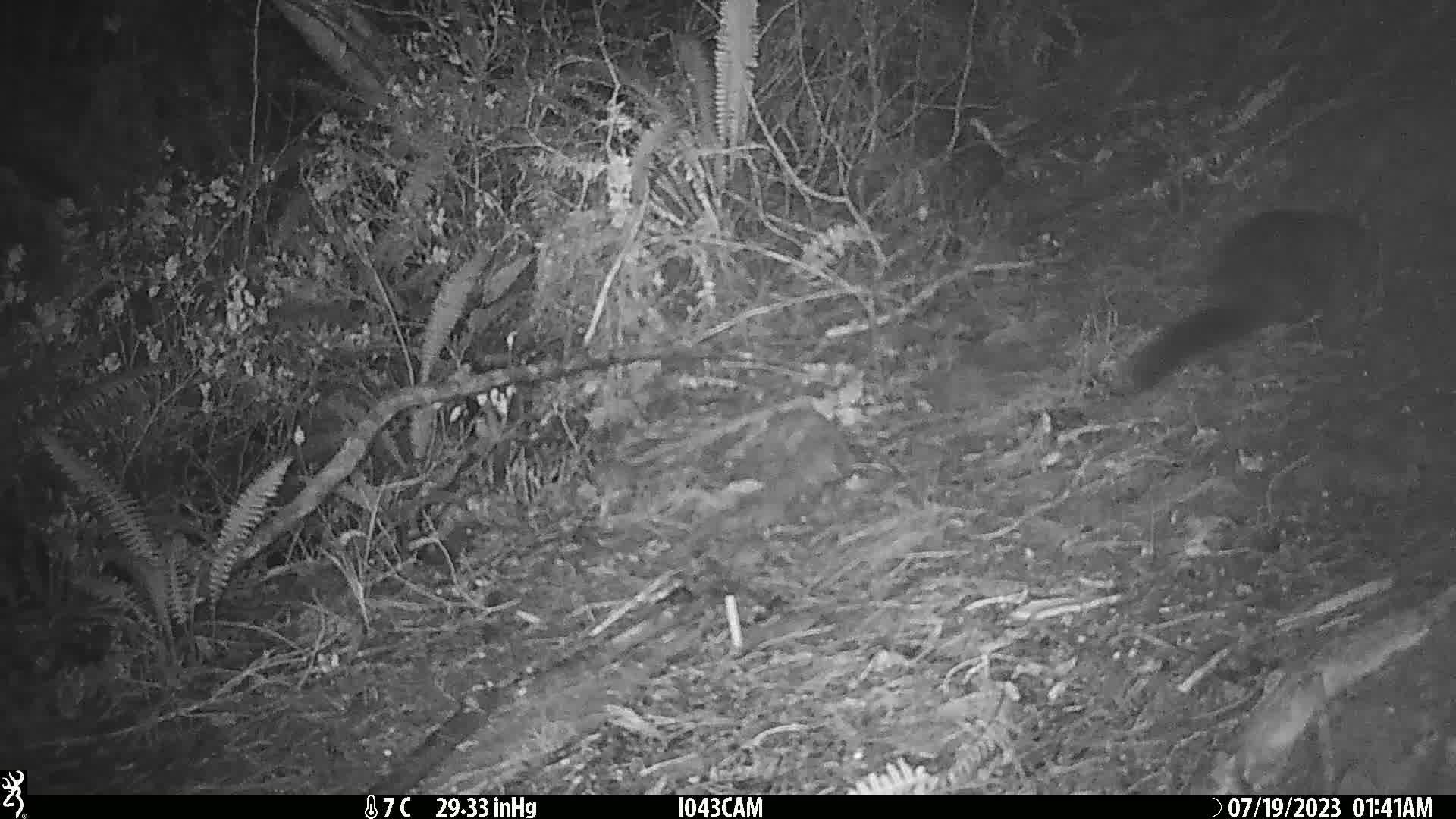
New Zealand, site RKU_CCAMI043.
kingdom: Animalia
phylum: Chordata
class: Mammalia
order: Diprotodontia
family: Phalangeridae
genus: Trichosurus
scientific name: Trichosurus vulpecula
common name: common brushtail possum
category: possum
Possum (common brushtail possum) (Trichosurus vulpecula).